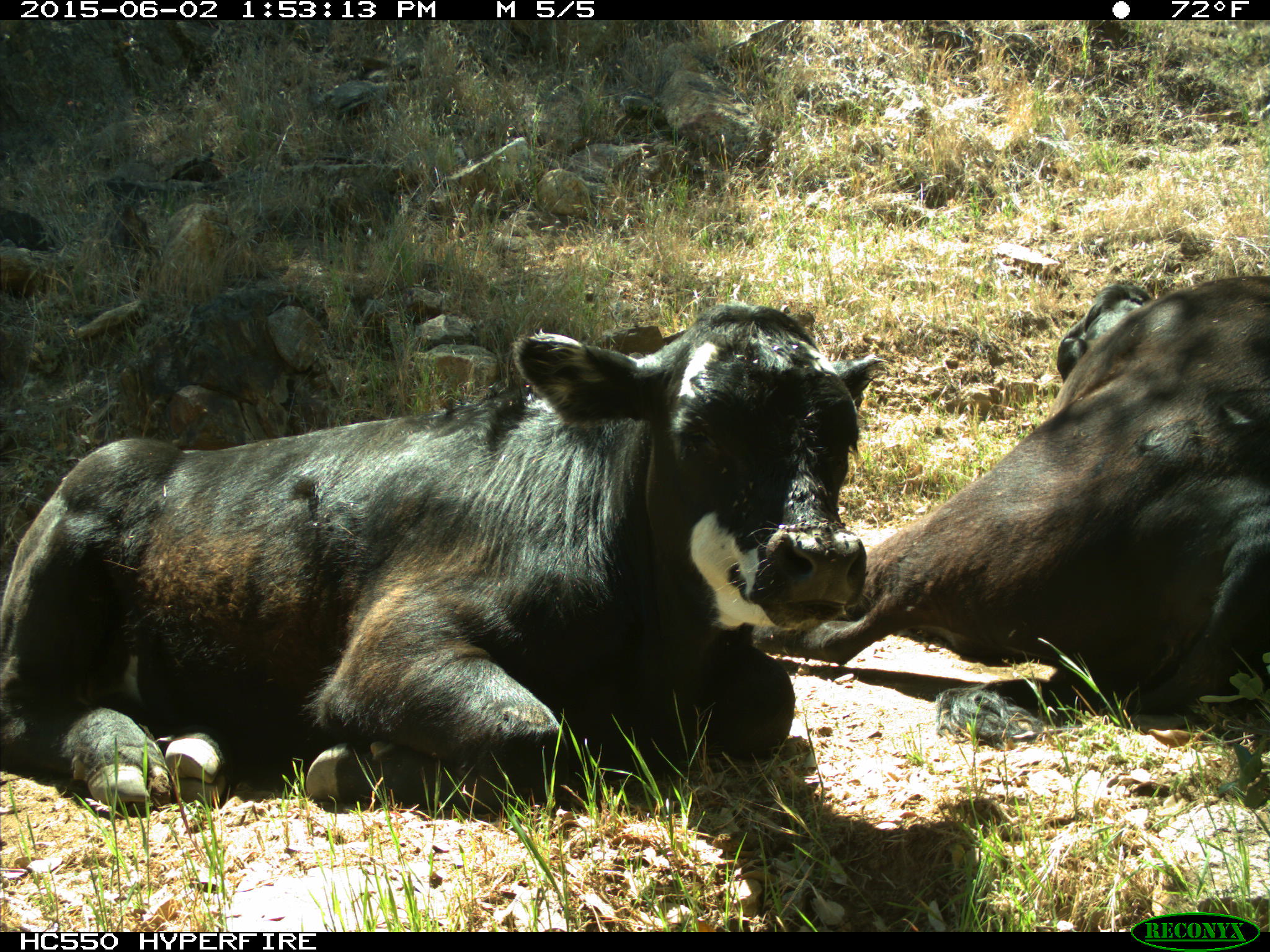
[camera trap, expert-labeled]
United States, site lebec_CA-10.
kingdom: Animalia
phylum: Chordata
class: Mammalia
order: Artiodactyla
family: Bovidae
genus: Bos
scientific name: Bos taurus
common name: domestic cow